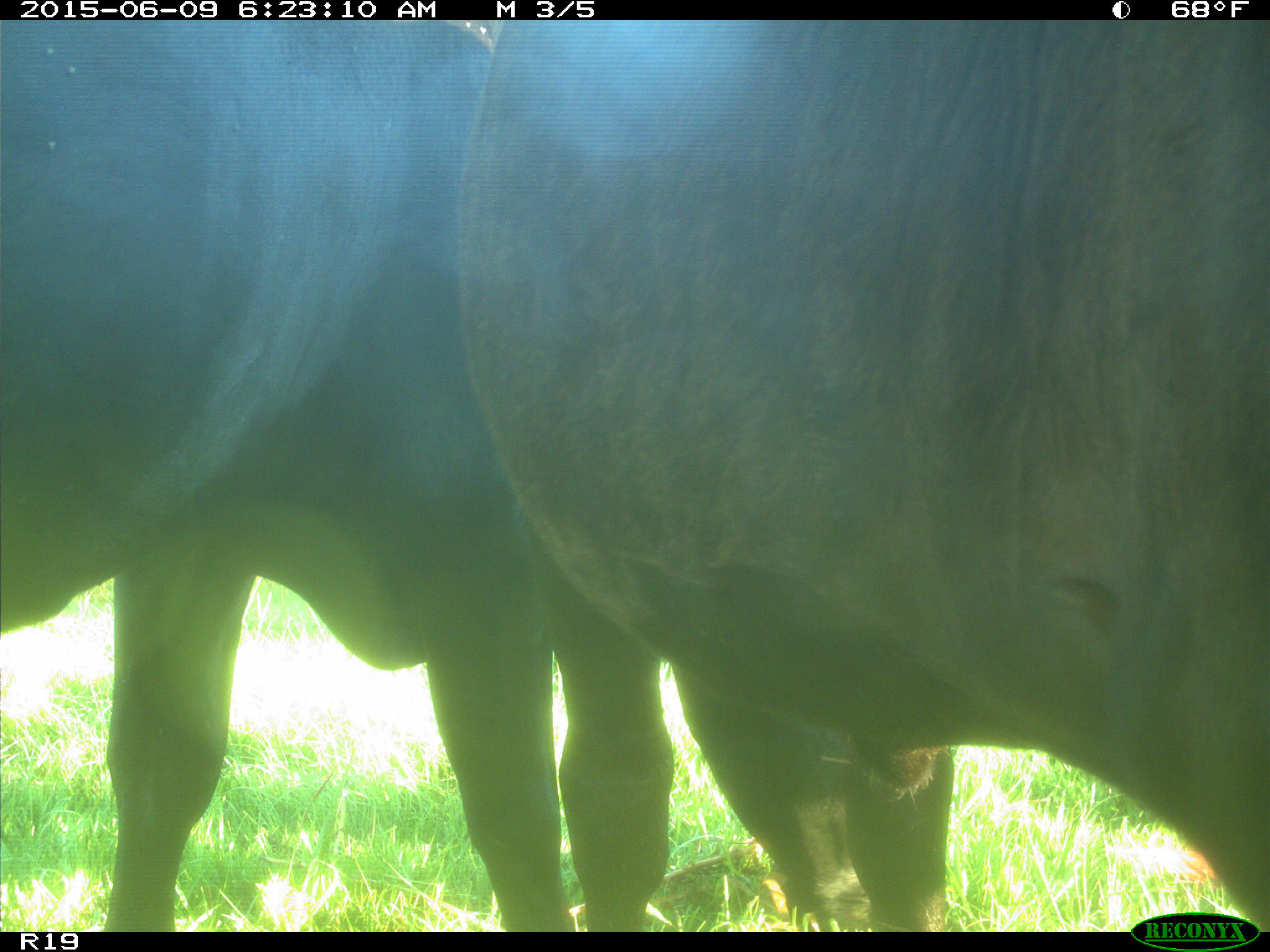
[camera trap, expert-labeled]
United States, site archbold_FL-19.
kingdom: Animalia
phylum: Chordata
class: Mammalia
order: Artiodactyla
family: Bovidae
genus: Bos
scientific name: Bos taurus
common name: domestic cow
Bos taurus (domestic cow).